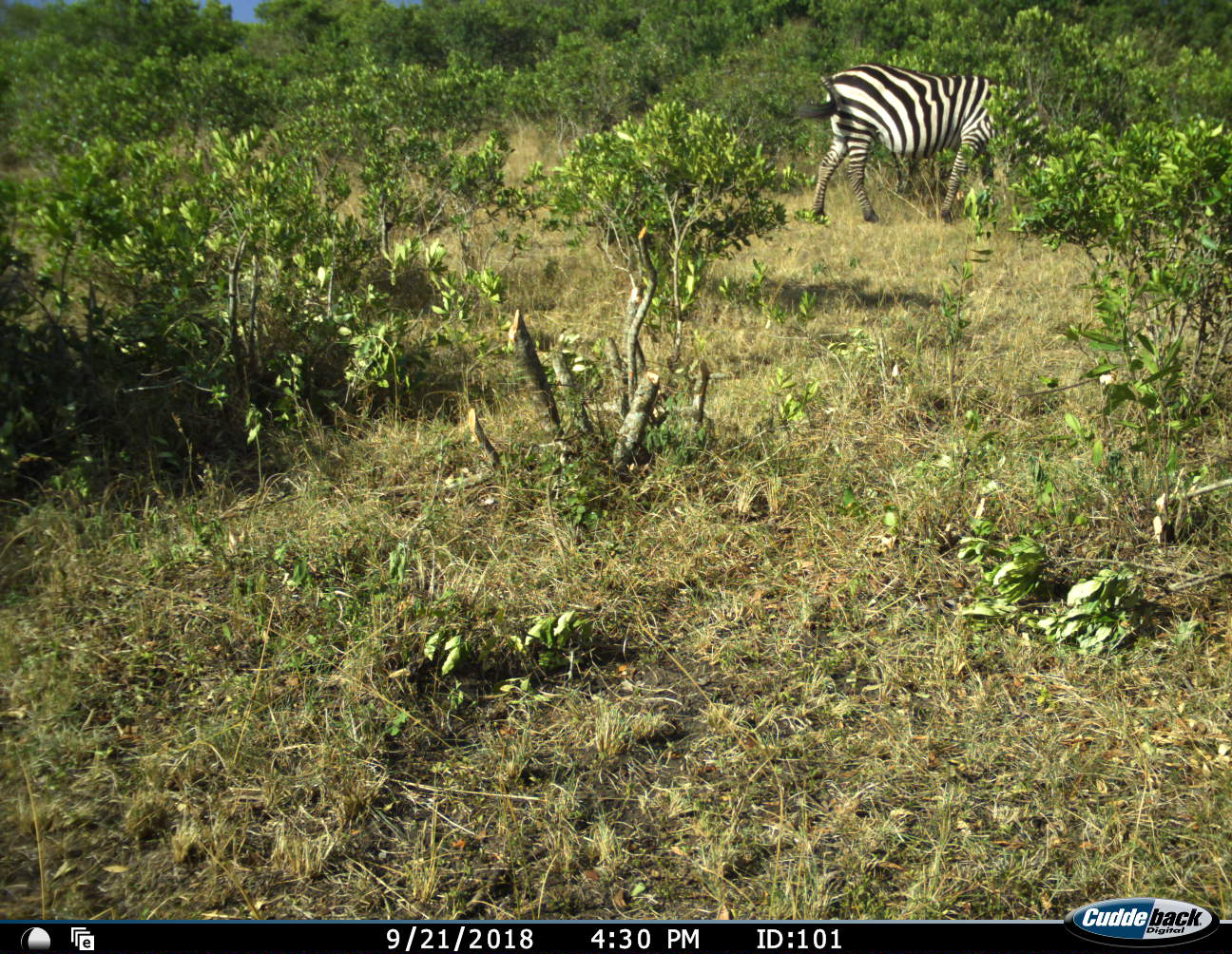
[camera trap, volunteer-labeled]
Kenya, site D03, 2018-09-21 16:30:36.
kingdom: Animalia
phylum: Chordata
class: Mammalia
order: Perissodactyla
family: Equidae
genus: Equus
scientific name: Equus quagga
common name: plains zebra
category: zebra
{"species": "zebra (plains zebra) (Equus quagga)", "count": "1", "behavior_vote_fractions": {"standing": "20%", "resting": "0%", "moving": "60%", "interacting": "0%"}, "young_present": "0%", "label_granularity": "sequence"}